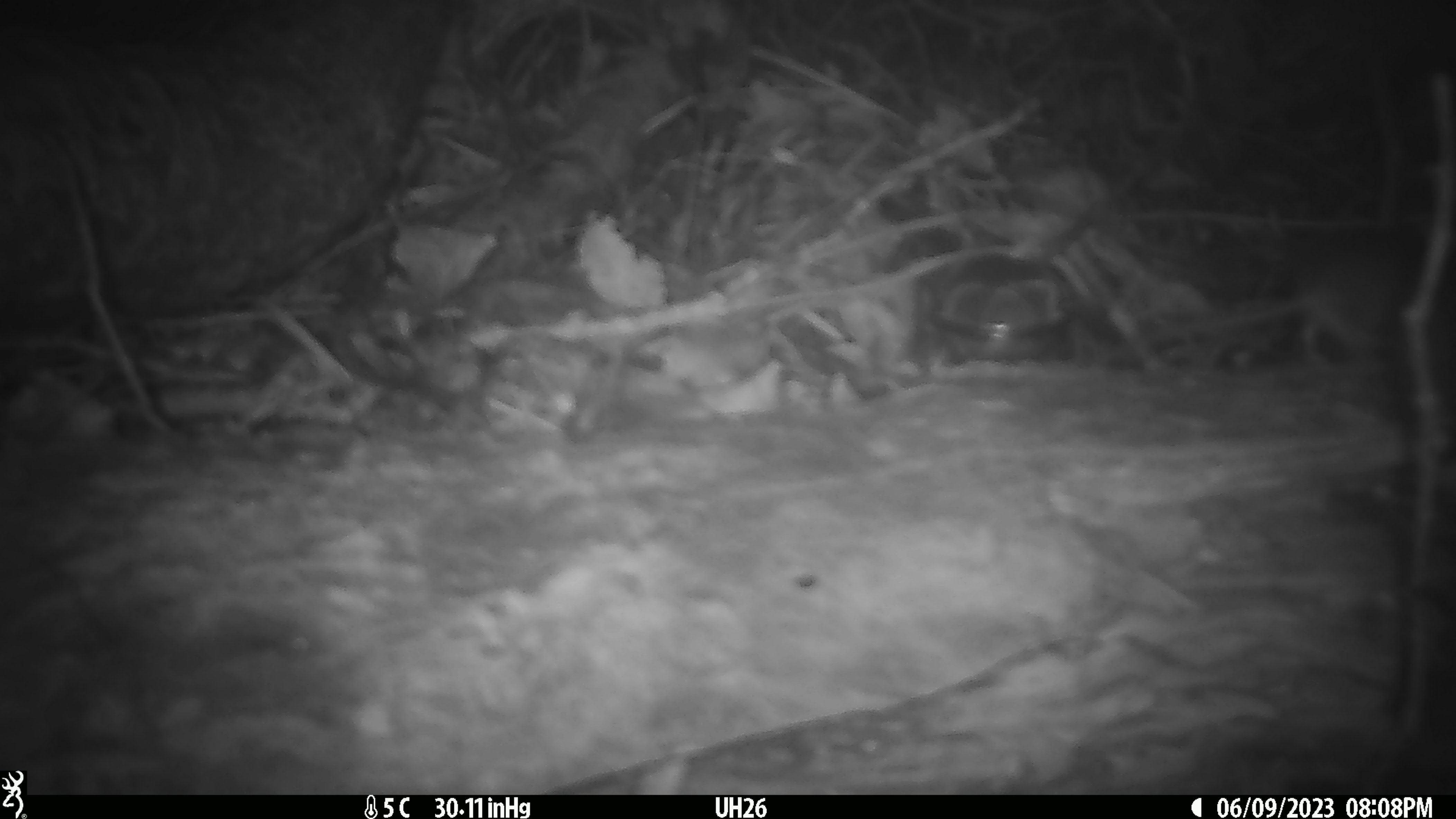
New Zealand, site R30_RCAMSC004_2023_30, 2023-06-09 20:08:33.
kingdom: Animalia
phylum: Chordata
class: Mammalia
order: Rodentia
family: Muridae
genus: Mus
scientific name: Mus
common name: mouse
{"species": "mouse (Mus)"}